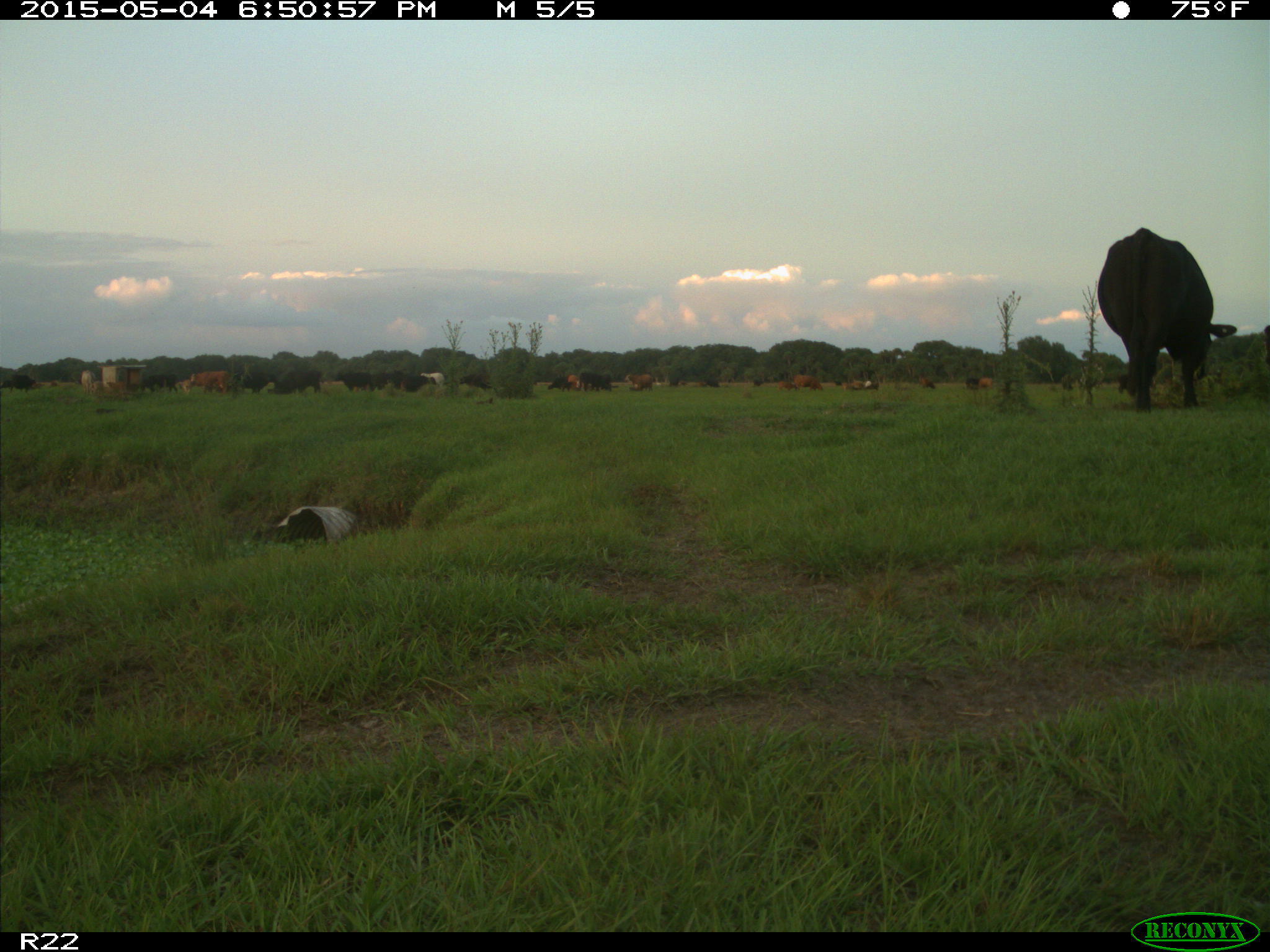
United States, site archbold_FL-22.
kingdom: Animalia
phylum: Chordata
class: Mammalia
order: Artiodactyla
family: Bovidae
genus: Bos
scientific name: Bos taurus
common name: domestic cow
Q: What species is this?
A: Bos taurus (domestic cow).